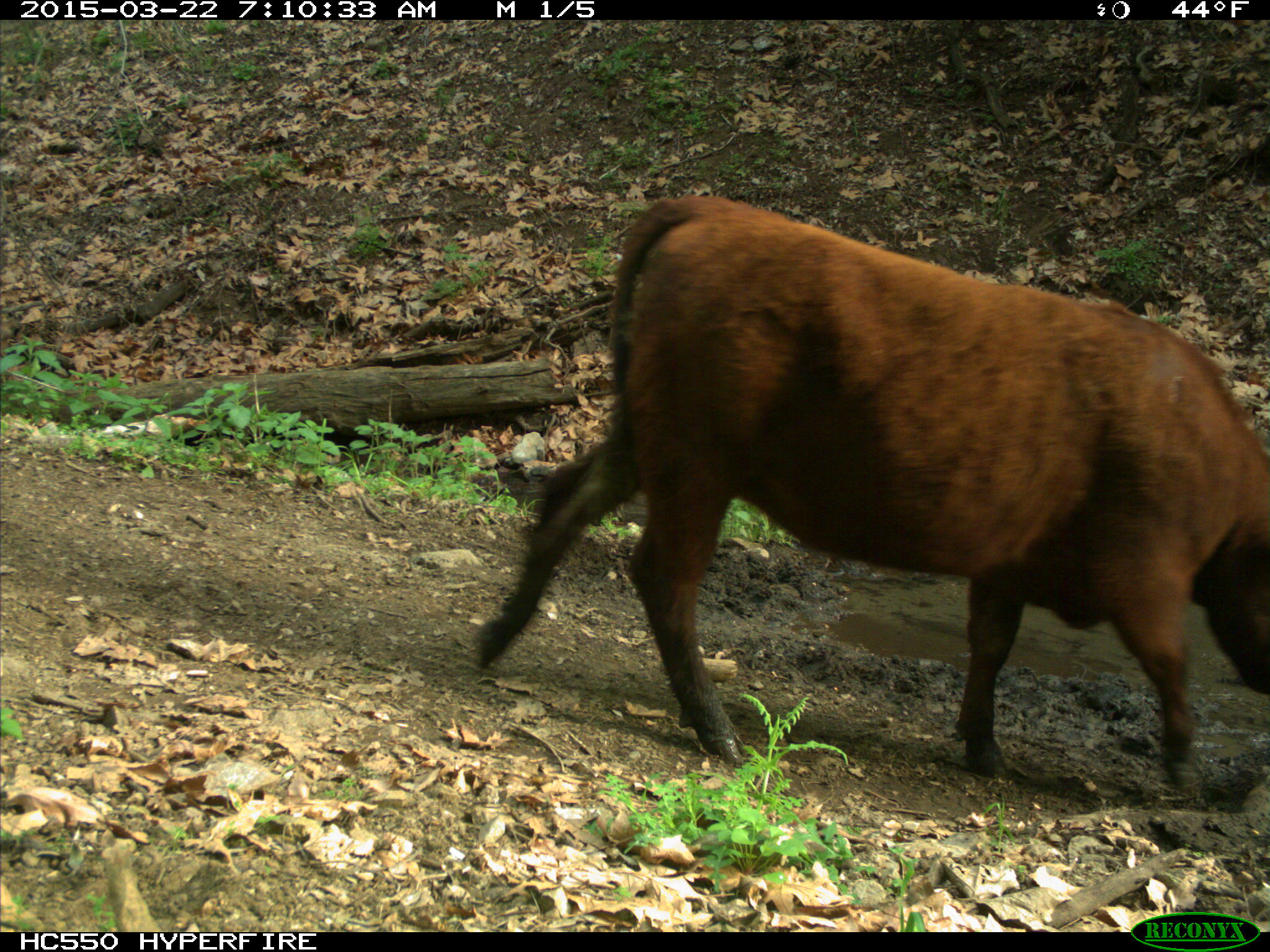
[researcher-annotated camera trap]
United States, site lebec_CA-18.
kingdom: Animalia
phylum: Chordata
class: Mammalia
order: Artiodactyla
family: Bovidae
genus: Bos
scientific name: Bos taurus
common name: domestic cow